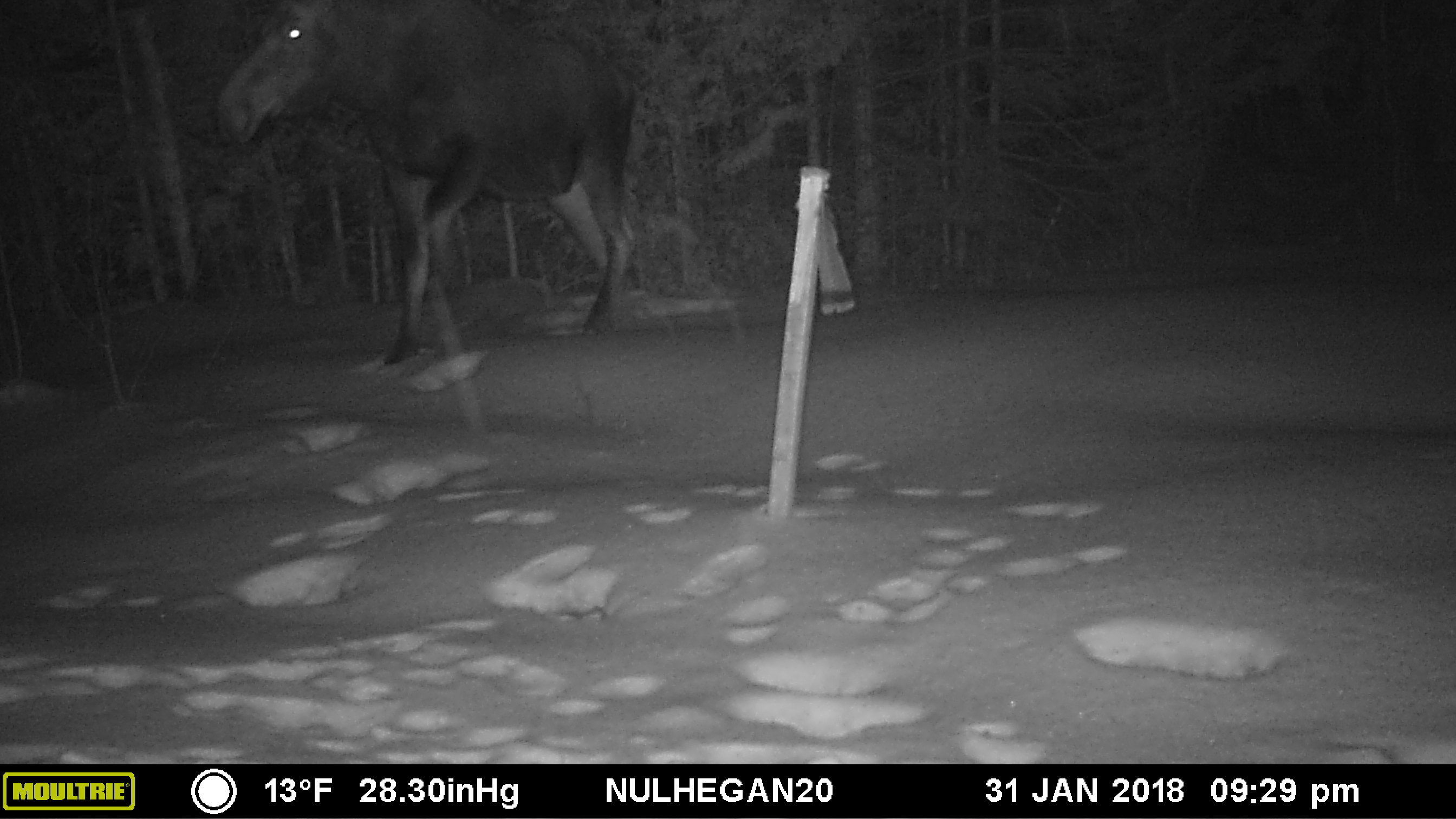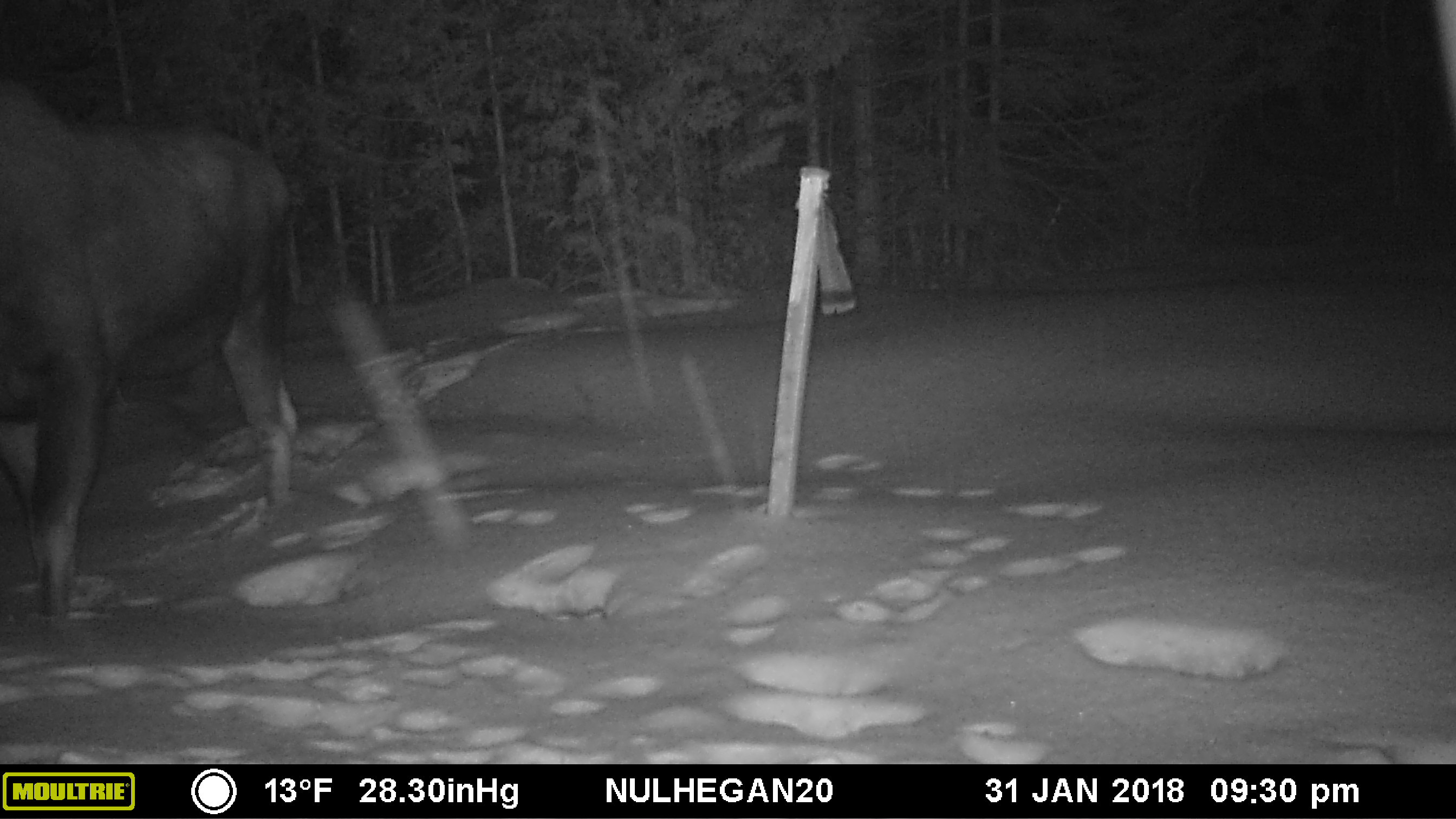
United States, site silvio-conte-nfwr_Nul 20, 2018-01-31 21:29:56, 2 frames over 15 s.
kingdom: Animalia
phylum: Chordata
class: Mammalia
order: Artiodactyla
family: Cervidae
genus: Alces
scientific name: Alces alces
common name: moose